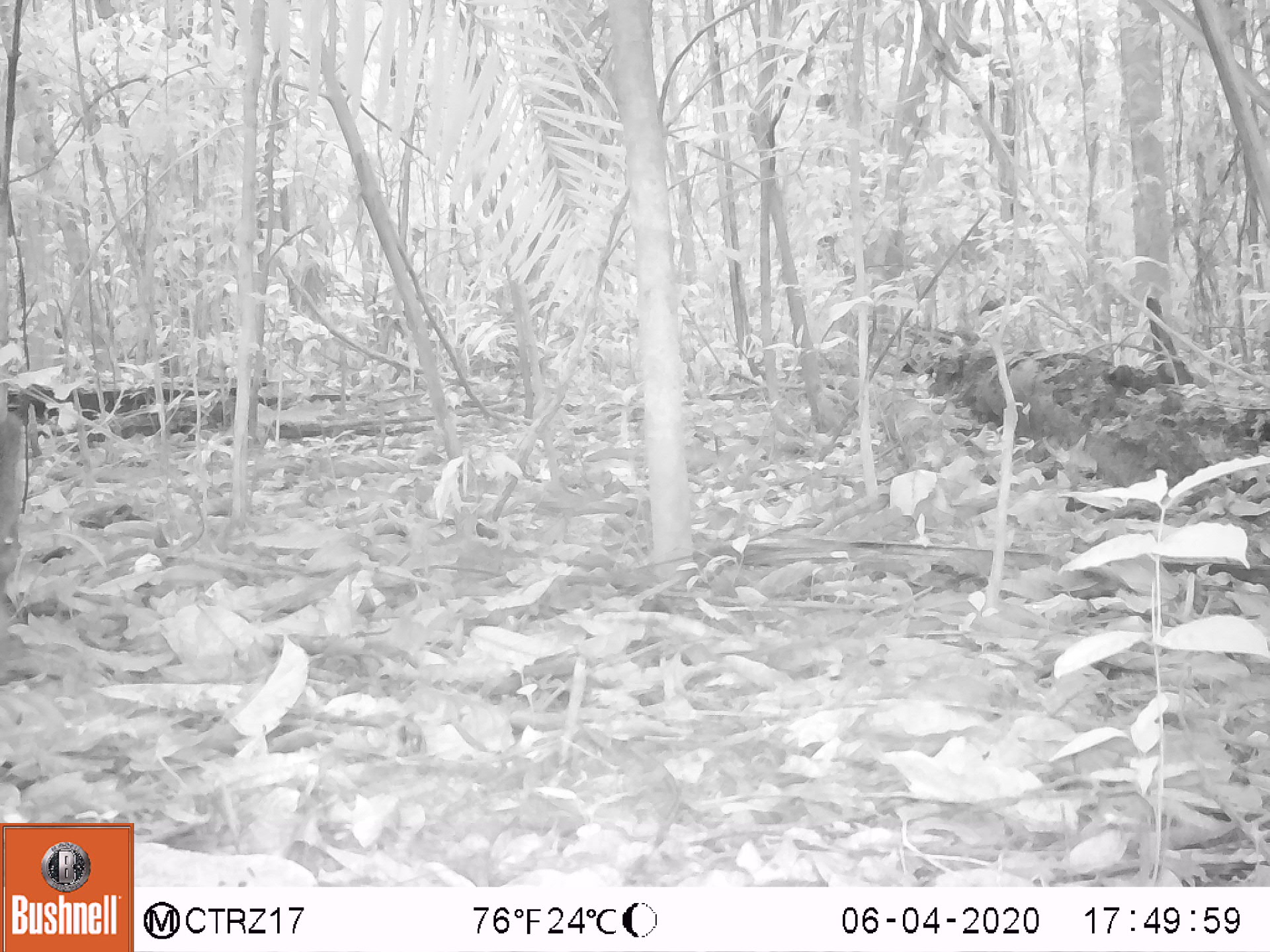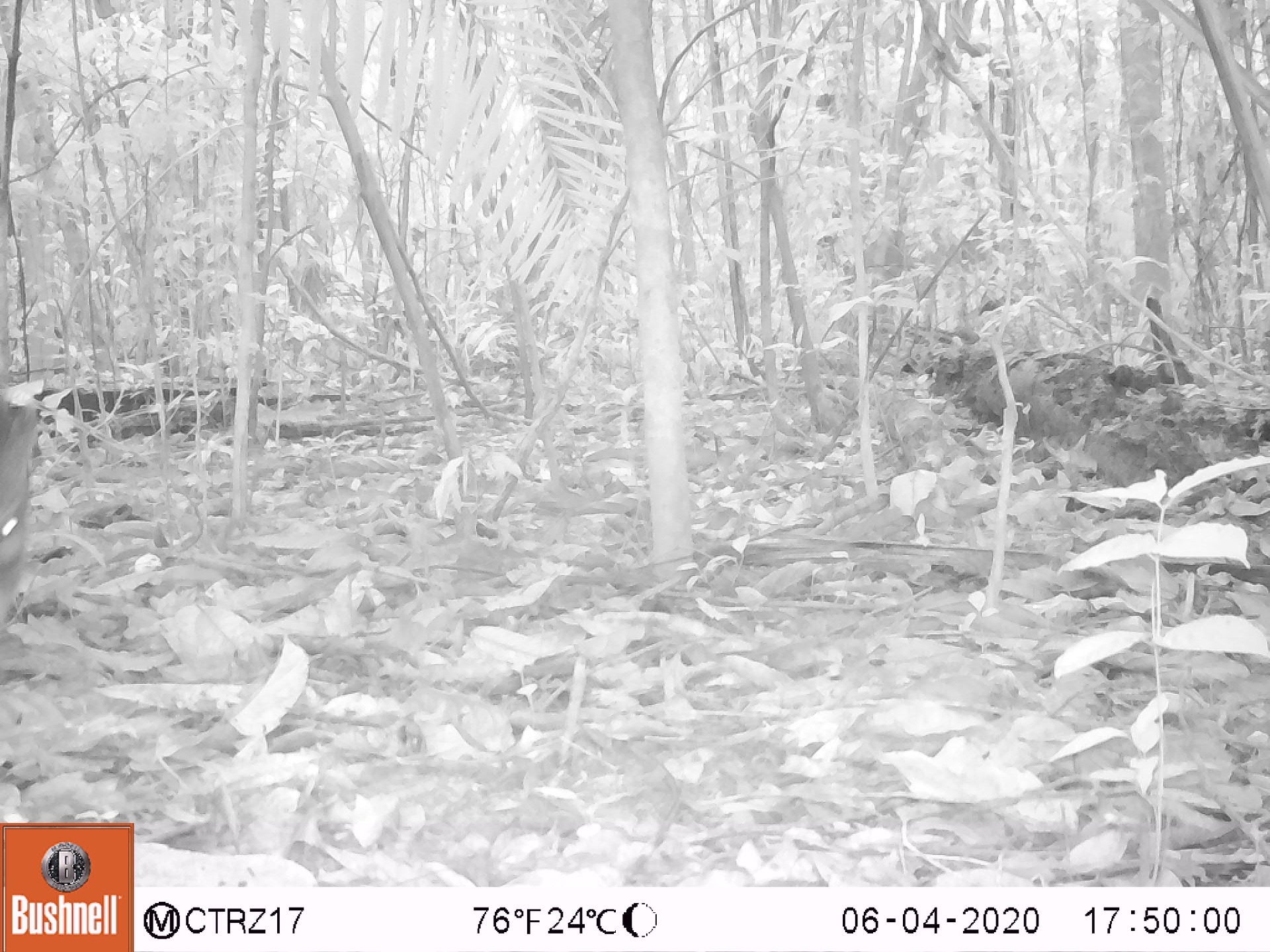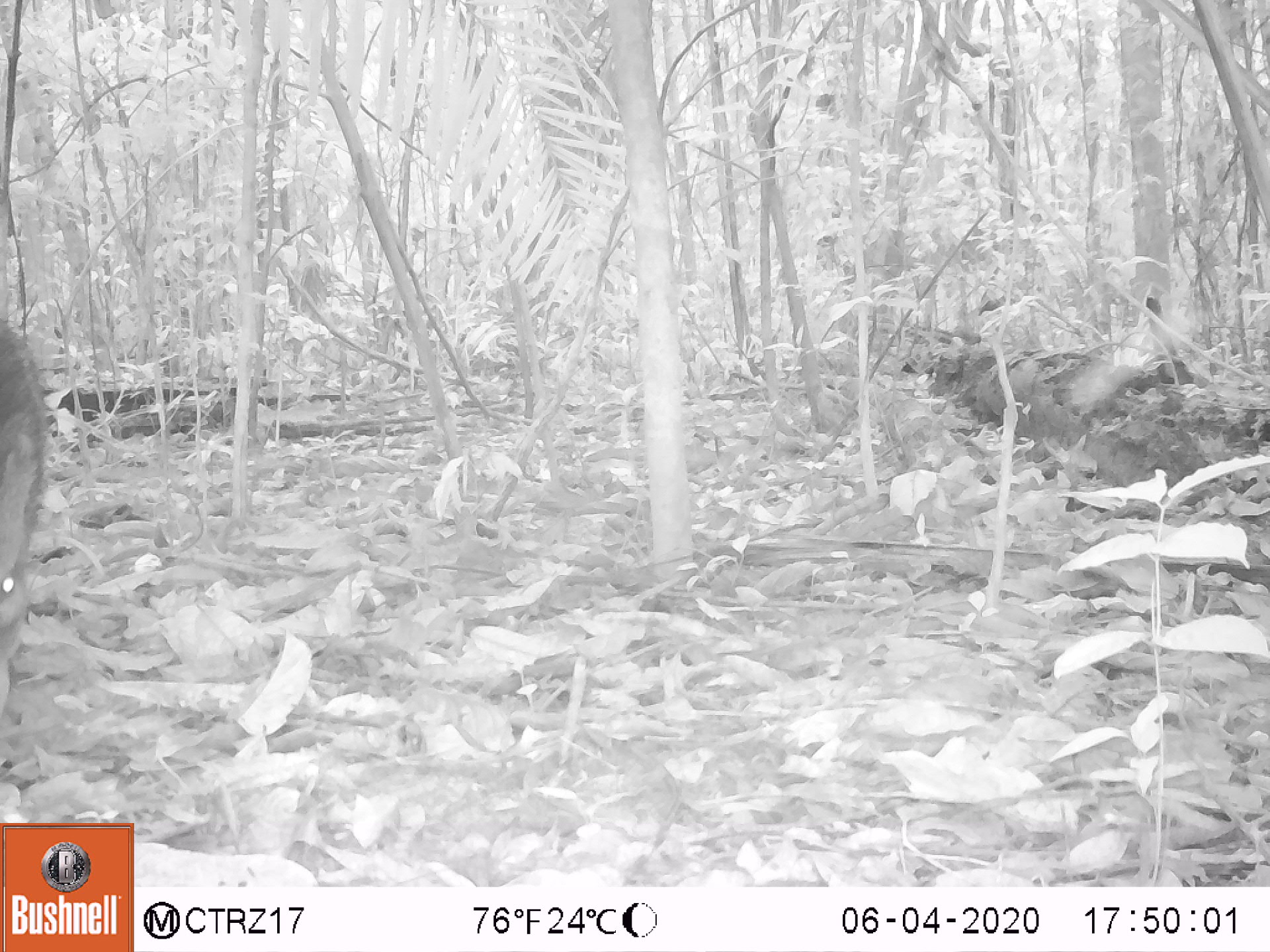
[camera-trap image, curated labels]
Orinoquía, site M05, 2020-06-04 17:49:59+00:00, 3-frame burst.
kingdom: Animalia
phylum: Chordata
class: Mammalia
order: Artiodactyla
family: Tayassuidae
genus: Pecari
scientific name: Pecari tajacu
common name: collared peccary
Collared peccary (Pecari tajacu).